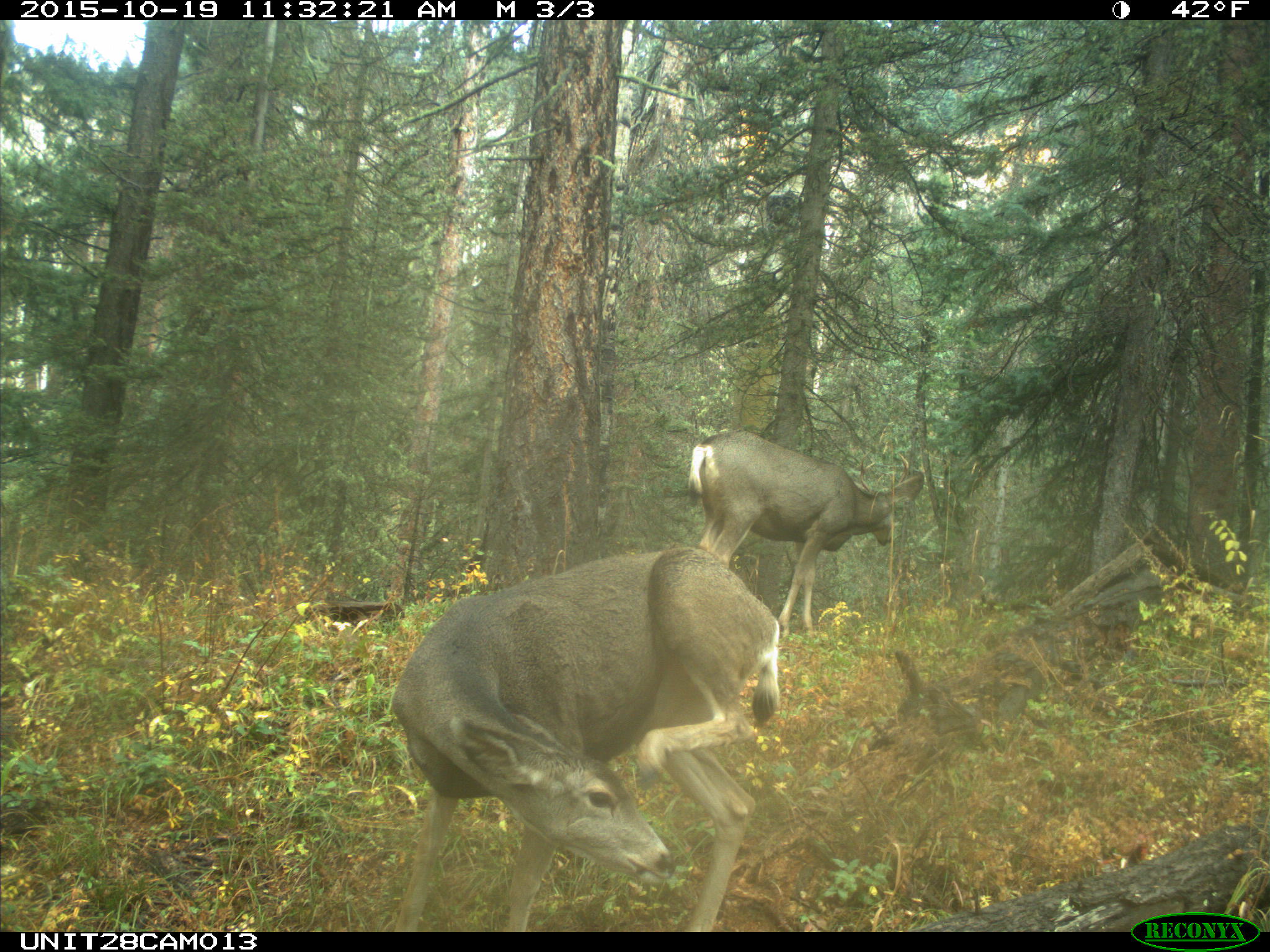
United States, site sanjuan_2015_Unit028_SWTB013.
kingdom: Animalia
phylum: Chordata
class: Mammalia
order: Artiodactyla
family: Cervidae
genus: Odocoileus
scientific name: Odocoileus hemionus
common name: mule deer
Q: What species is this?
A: Odocoileus hemionus (mule deer).